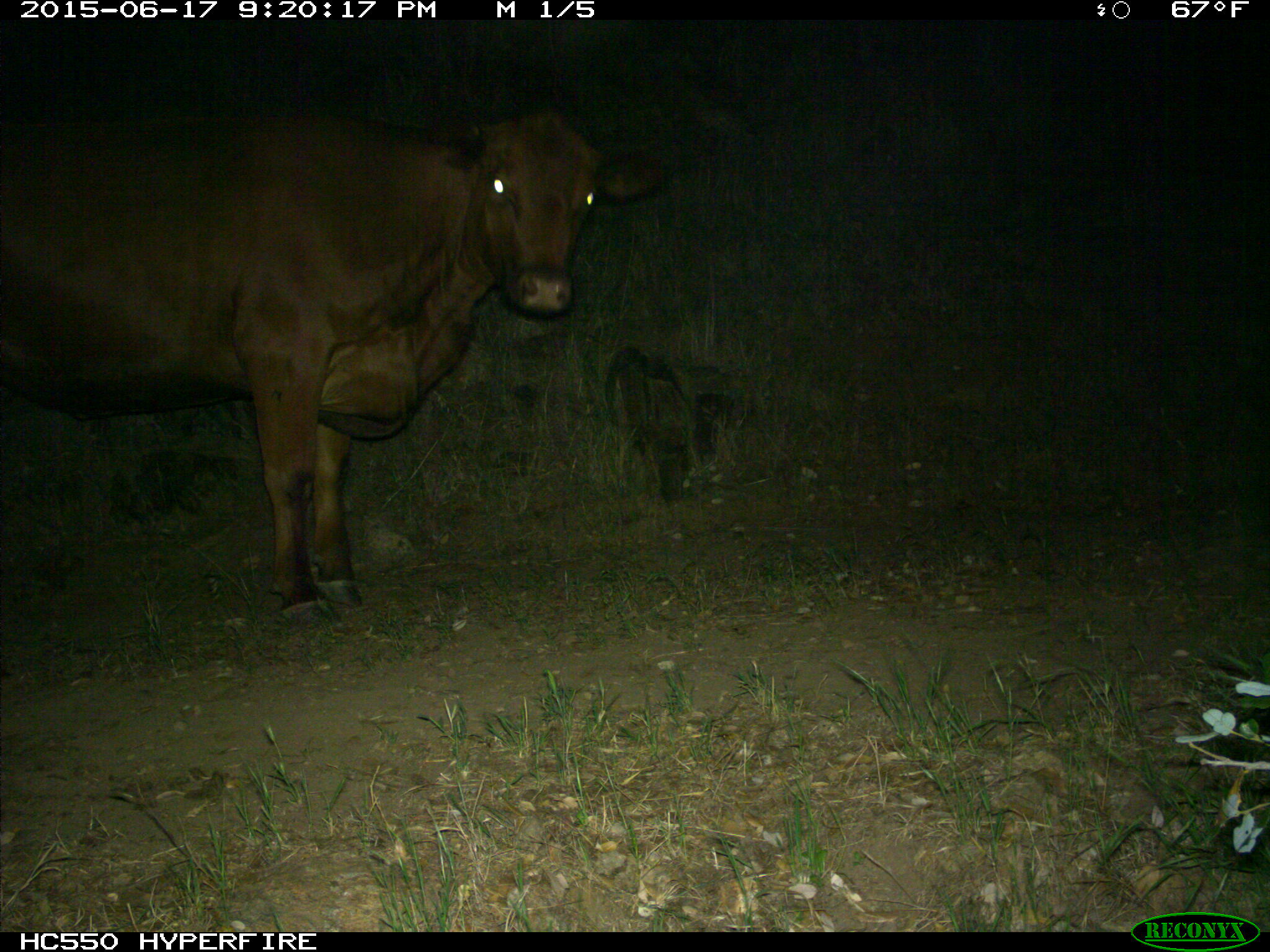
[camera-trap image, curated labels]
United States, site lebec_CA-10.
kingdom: Animalia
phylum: Chordata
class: Mammalia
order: Artiodactyla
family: Bovidae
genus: Bos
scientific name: Bos taurus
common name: domestic cow